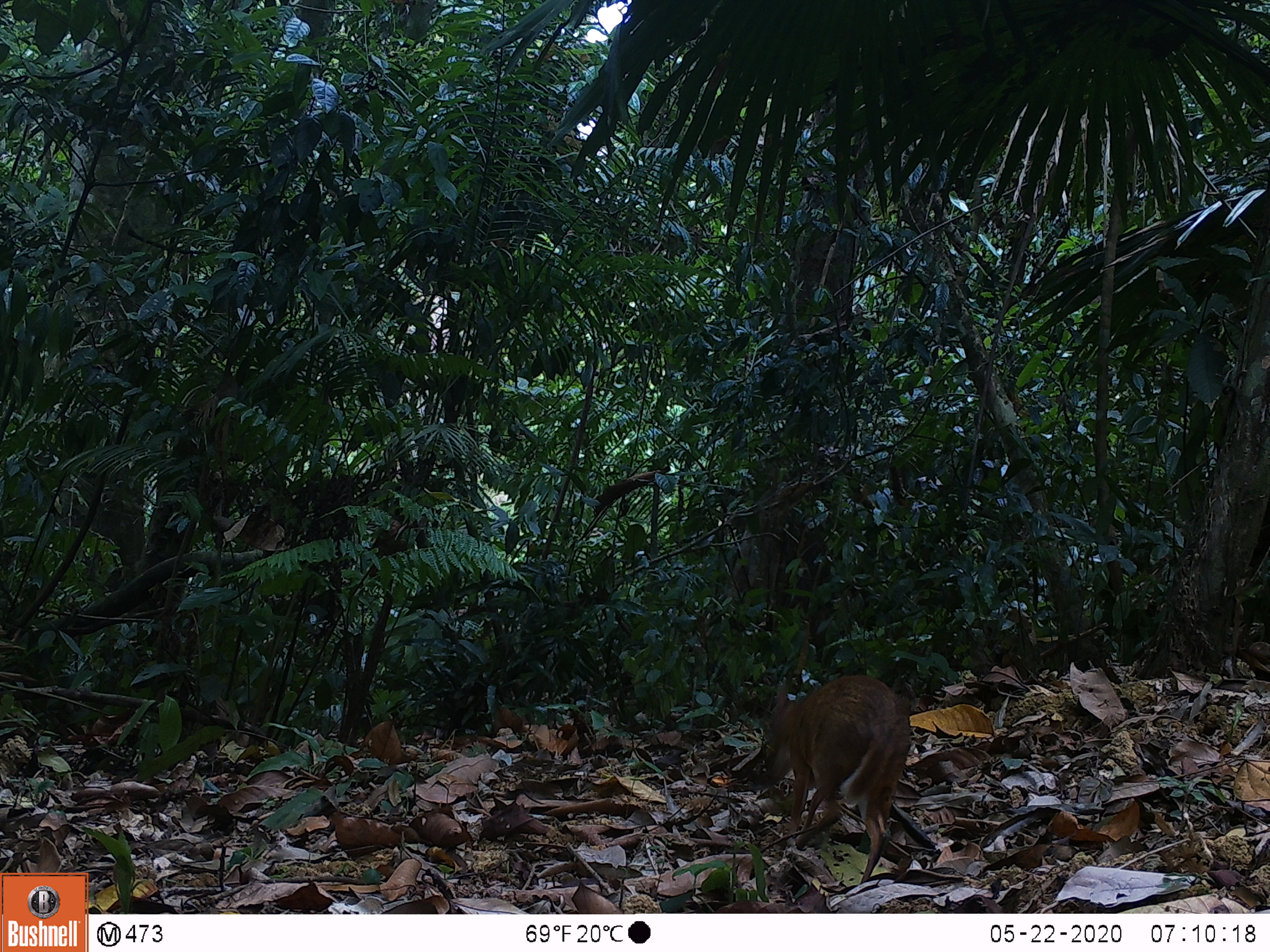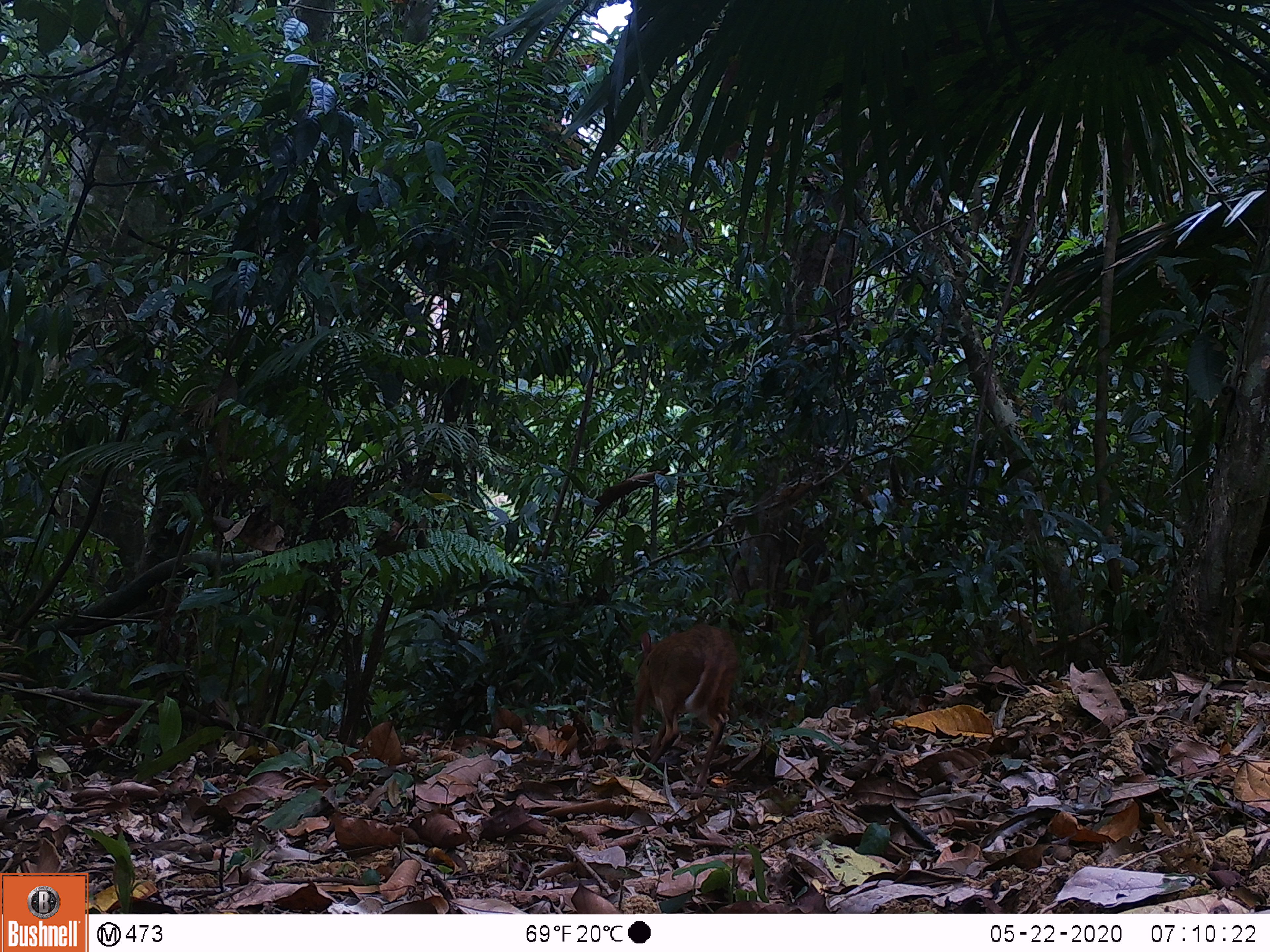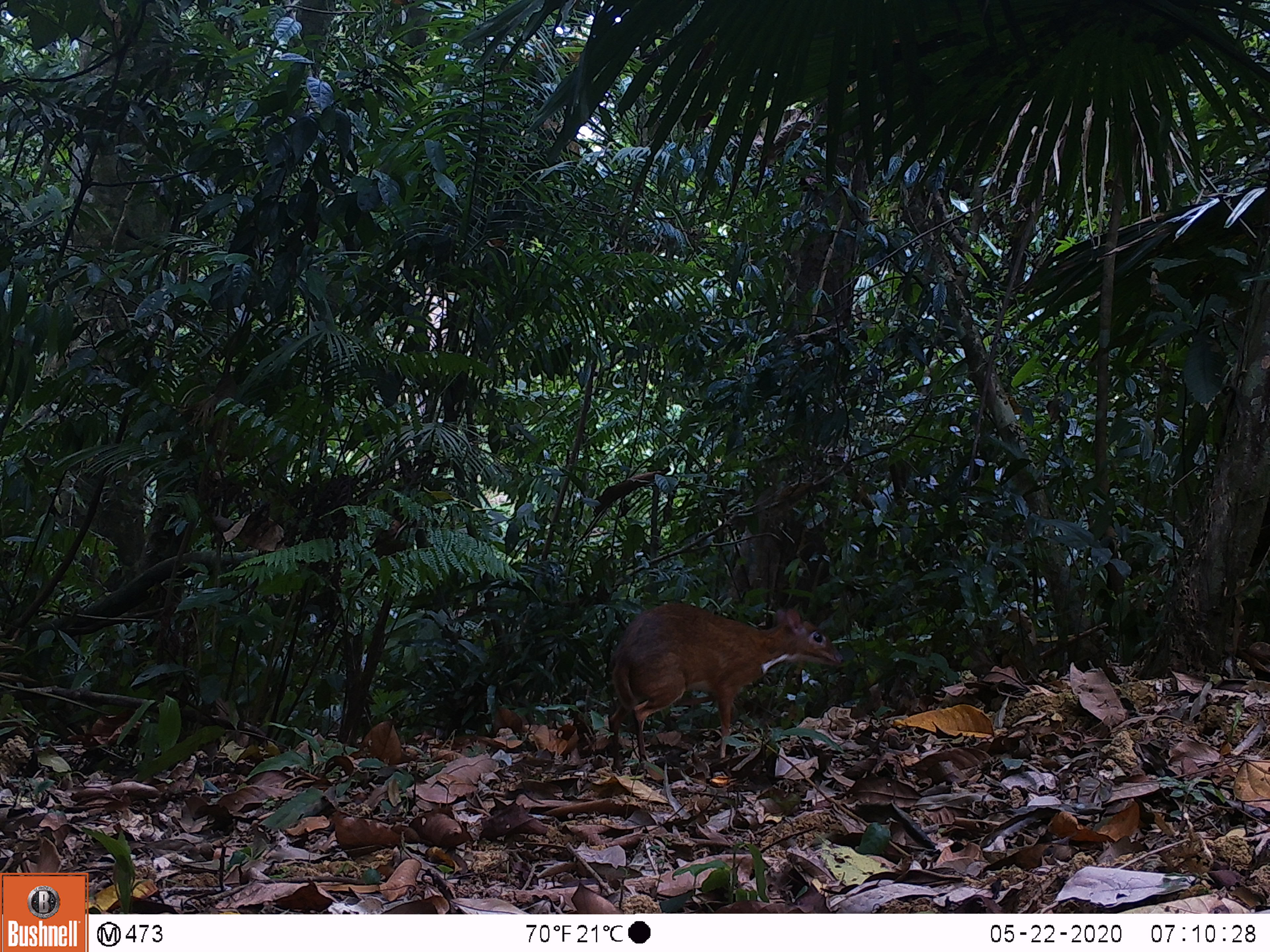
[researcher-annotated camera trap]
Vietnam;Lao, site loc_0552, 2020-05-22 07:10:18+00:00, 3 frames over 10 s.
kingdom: Animalia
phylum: Chordata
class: Mammalia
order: Artiodactyla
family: Tragulidae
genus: Moschiola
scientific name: Moschiola meminna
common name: chevrotain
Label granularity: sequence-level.